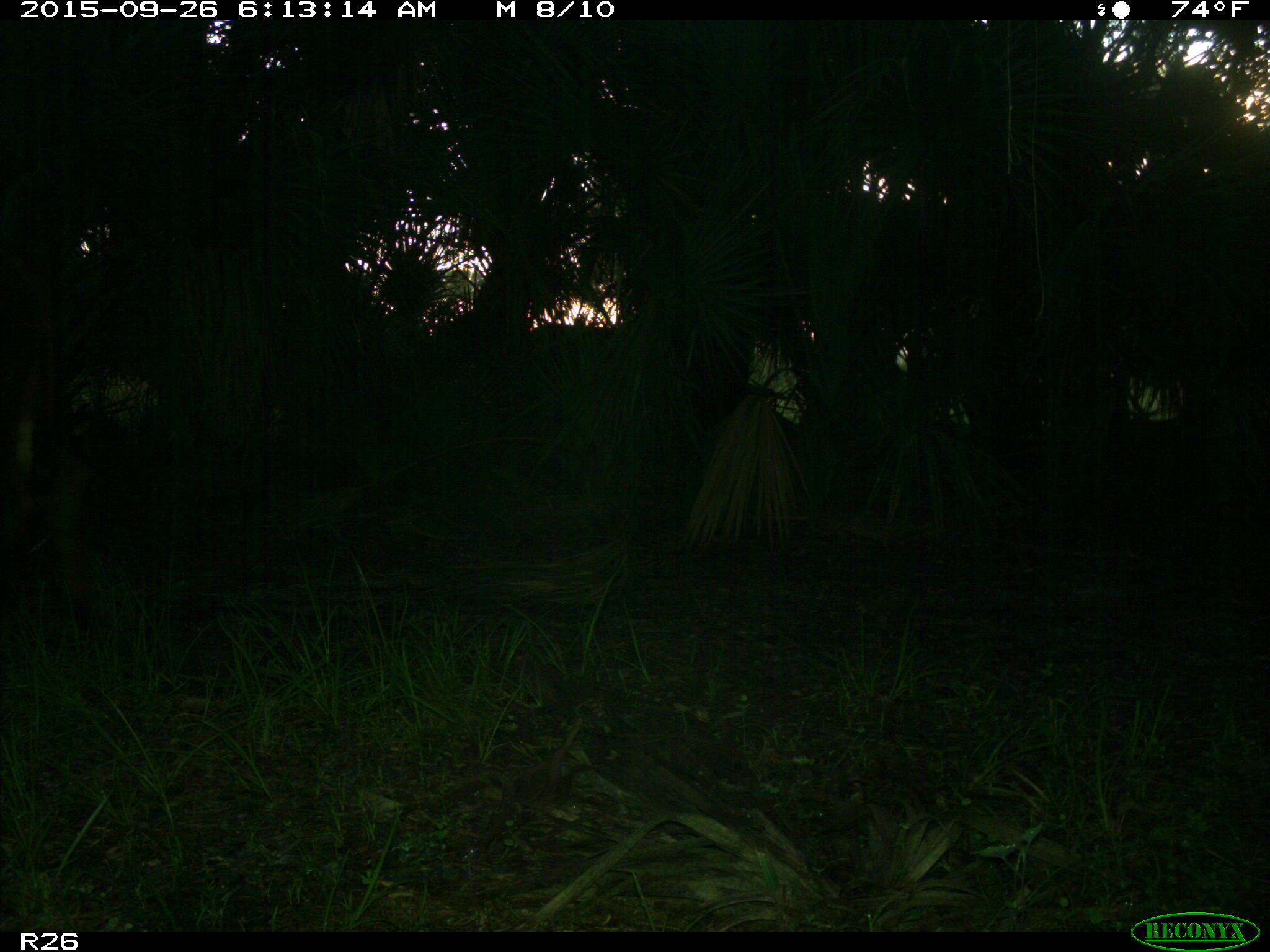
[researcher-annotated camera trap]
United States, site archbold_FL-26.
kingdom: Animalia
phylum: Chordata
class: Mammalia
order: Artiodactyla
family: Bovidae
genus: Bos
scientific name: Bos taurus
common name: domestic cow